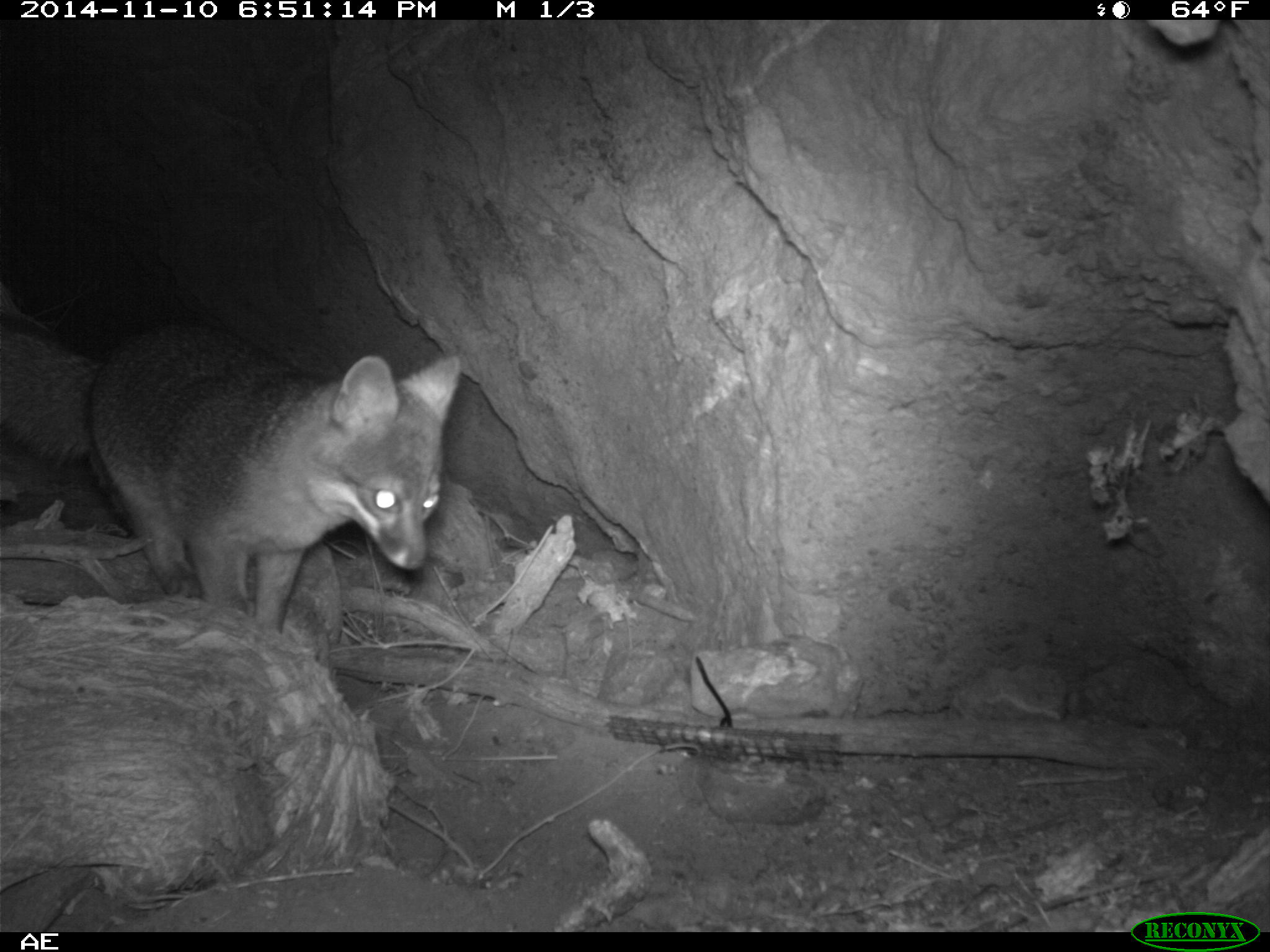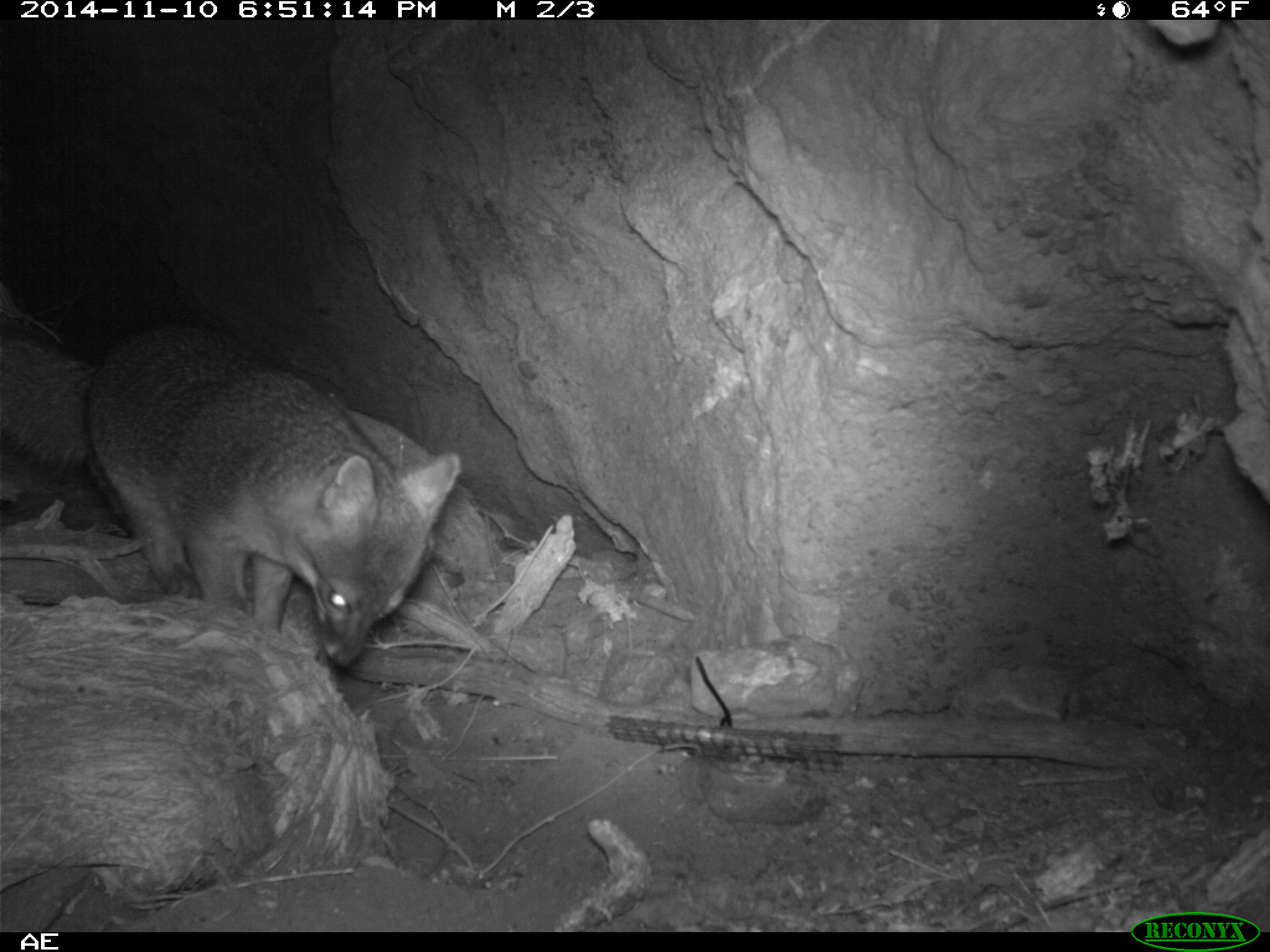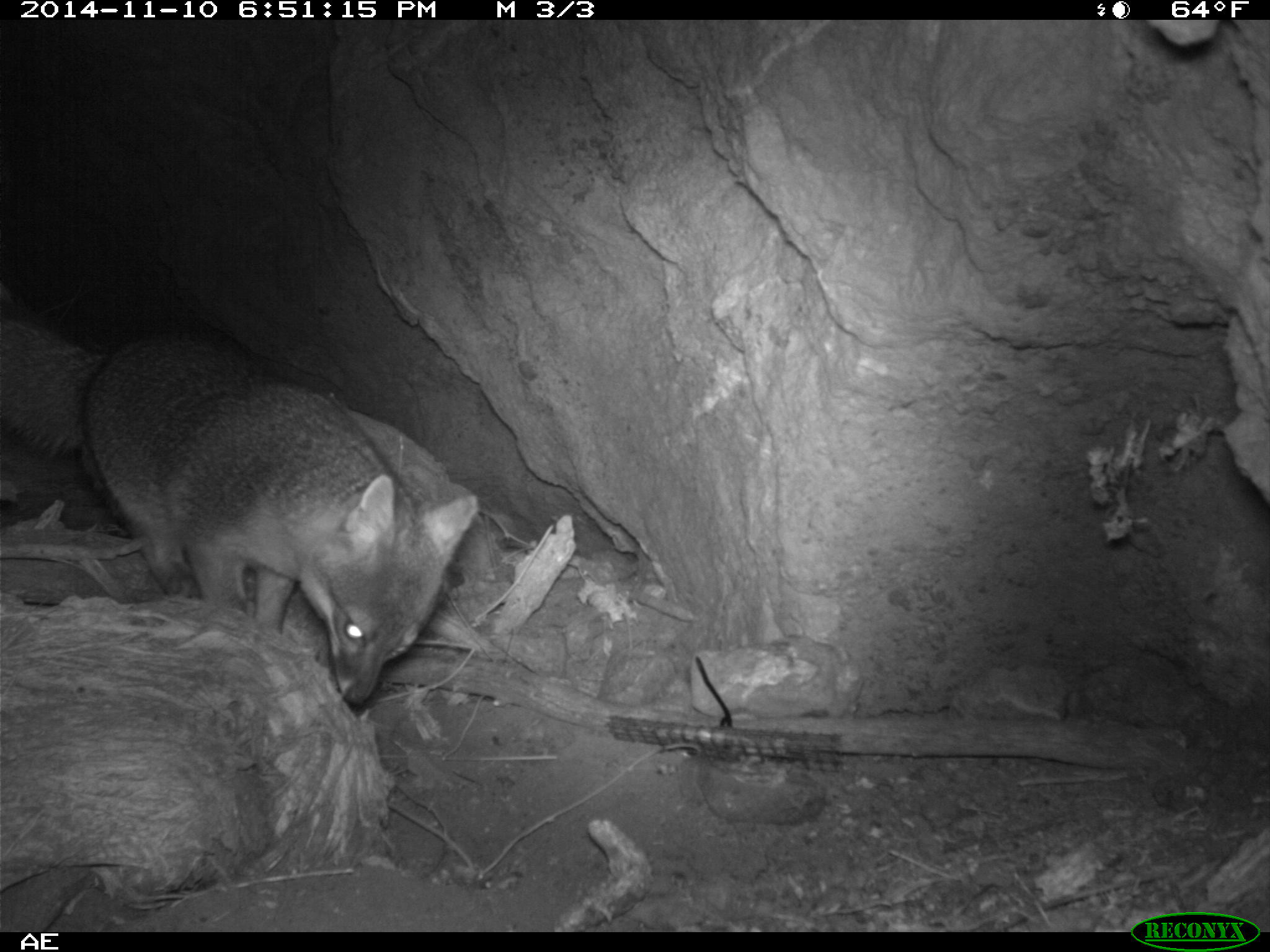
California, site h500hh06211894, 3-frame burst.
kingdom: Animalia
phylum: Chordata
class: Mammalia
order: Carnivora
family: Canidae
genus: Urocyon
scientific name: Urocyon littoralis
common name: island fox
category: fox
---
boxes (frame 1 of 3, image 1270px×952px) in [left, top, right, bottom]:
fox: [0, 280, 461, 636]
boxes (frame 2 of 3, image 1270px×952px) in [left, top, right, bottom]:
fox: [0, 322, 460, 666]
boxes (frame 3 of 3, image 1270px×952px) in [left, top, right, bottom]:
fox: [0, 312, 479, 707]